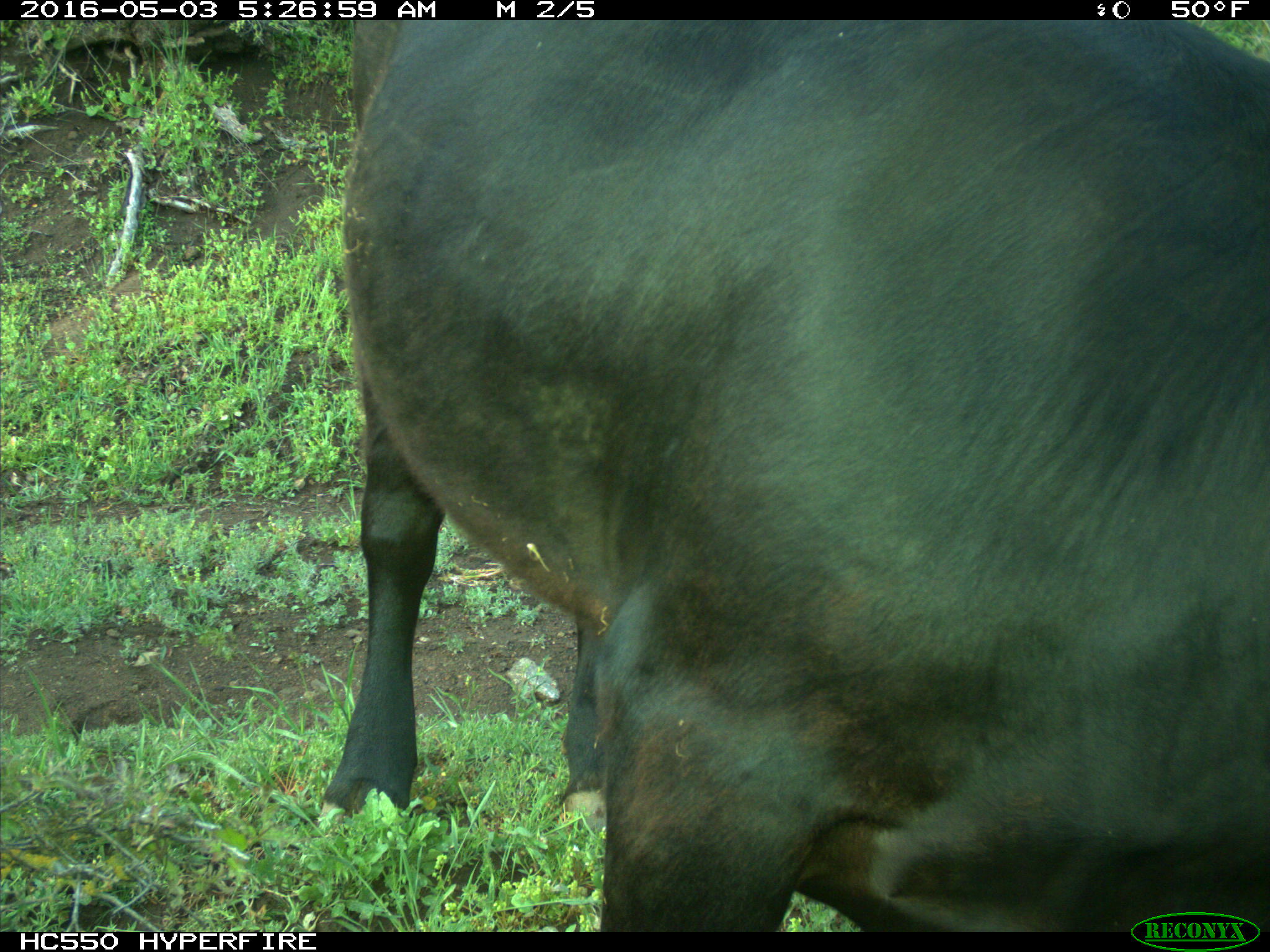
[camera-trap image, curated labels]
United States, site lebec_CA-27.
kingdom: Animalia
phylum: Chordata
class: Mammalia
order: Artiodactyla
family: Bovidae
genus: Bos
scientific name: Bos taurus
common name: domestic cow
Bos taurus (domestic cow).